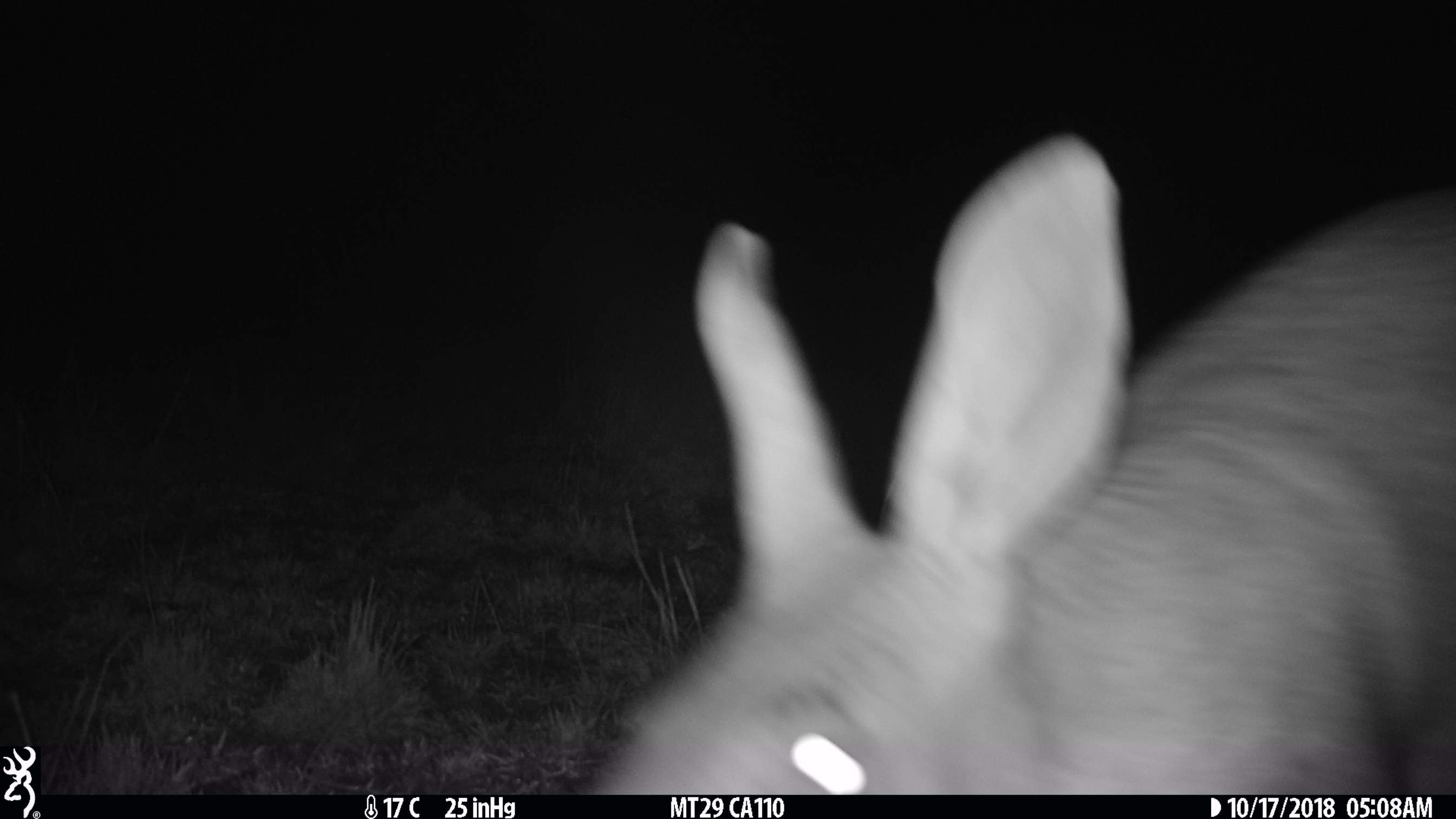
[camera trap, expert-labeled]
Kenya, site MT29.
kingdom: Animalia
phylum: Chordata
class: Mammalia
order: Tubulidentata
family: Orycteropodidae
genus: Orycteropus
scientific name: Orycteropus afer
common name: aardvark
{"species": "aardvark (Orycteropus afer)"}